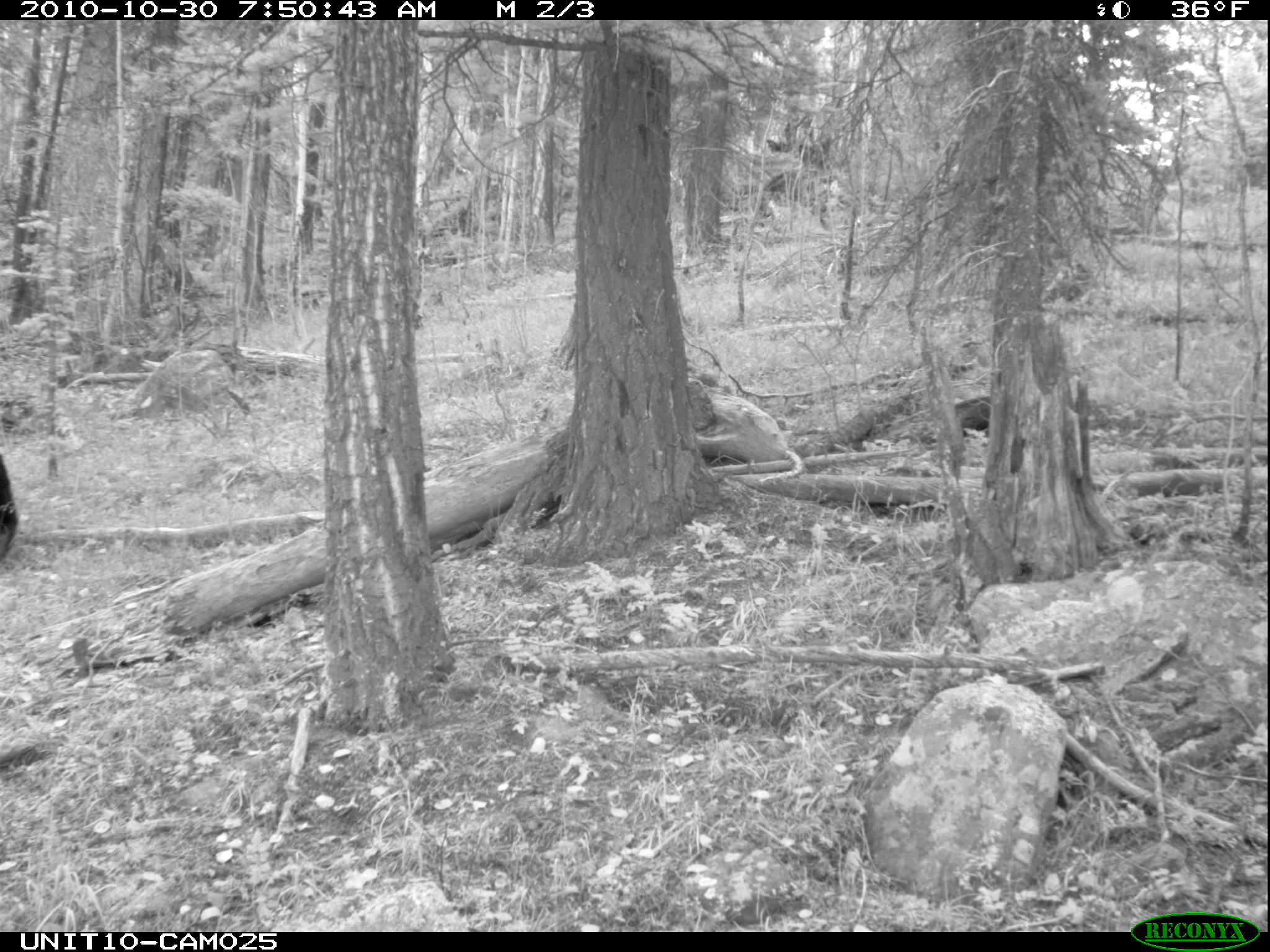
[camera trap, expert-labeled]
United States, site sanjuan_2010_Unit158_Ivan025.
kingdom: Animalia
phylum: Chordata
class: Mammalia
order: Carnivora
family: Ursidae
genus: Ursus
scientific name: Ursus americanus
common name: american black bear